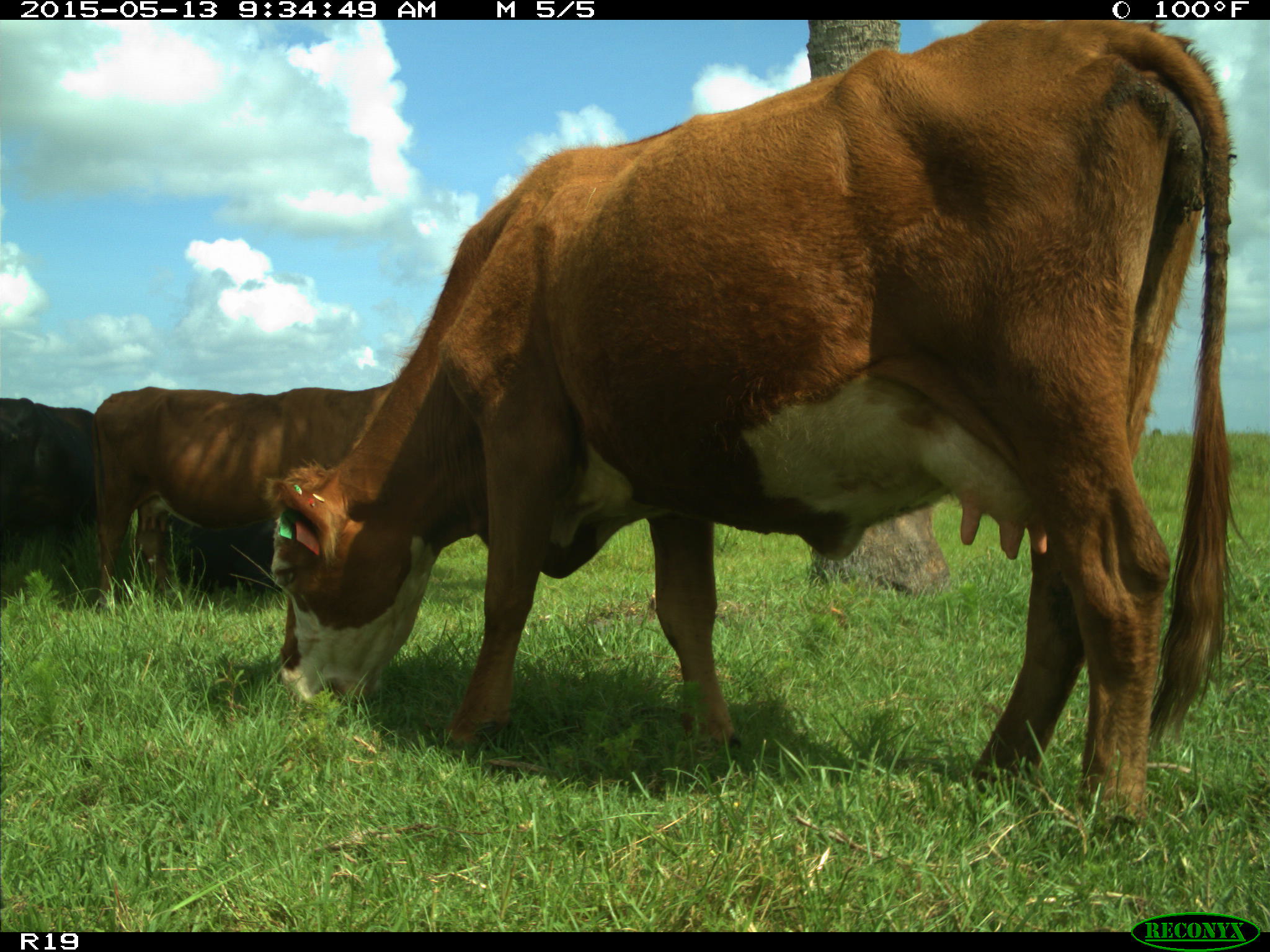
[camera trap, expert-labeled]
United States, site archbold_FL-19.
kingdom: Animalia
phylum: Chordata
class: Mammalia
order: Artiodactyla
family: Bovidae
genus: Bos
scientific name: Bos taurus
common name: domestic cow